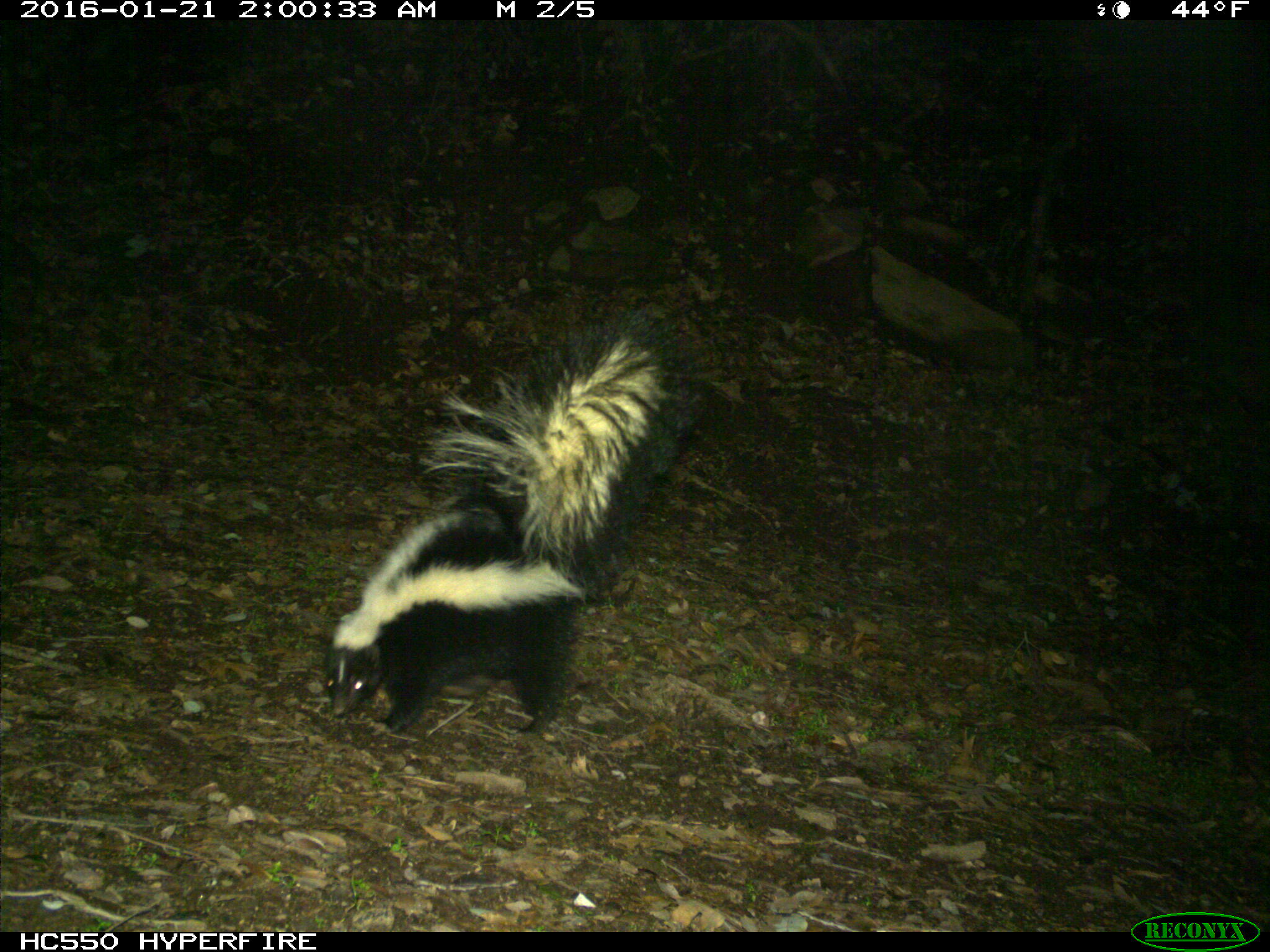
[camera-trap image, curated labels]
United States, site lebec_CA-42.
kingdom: Animalia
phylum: Chordata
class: Mammalia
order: Carnivora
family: Mephitidae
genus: Mephitis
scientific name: Mephitis mephitis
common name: striped skunk